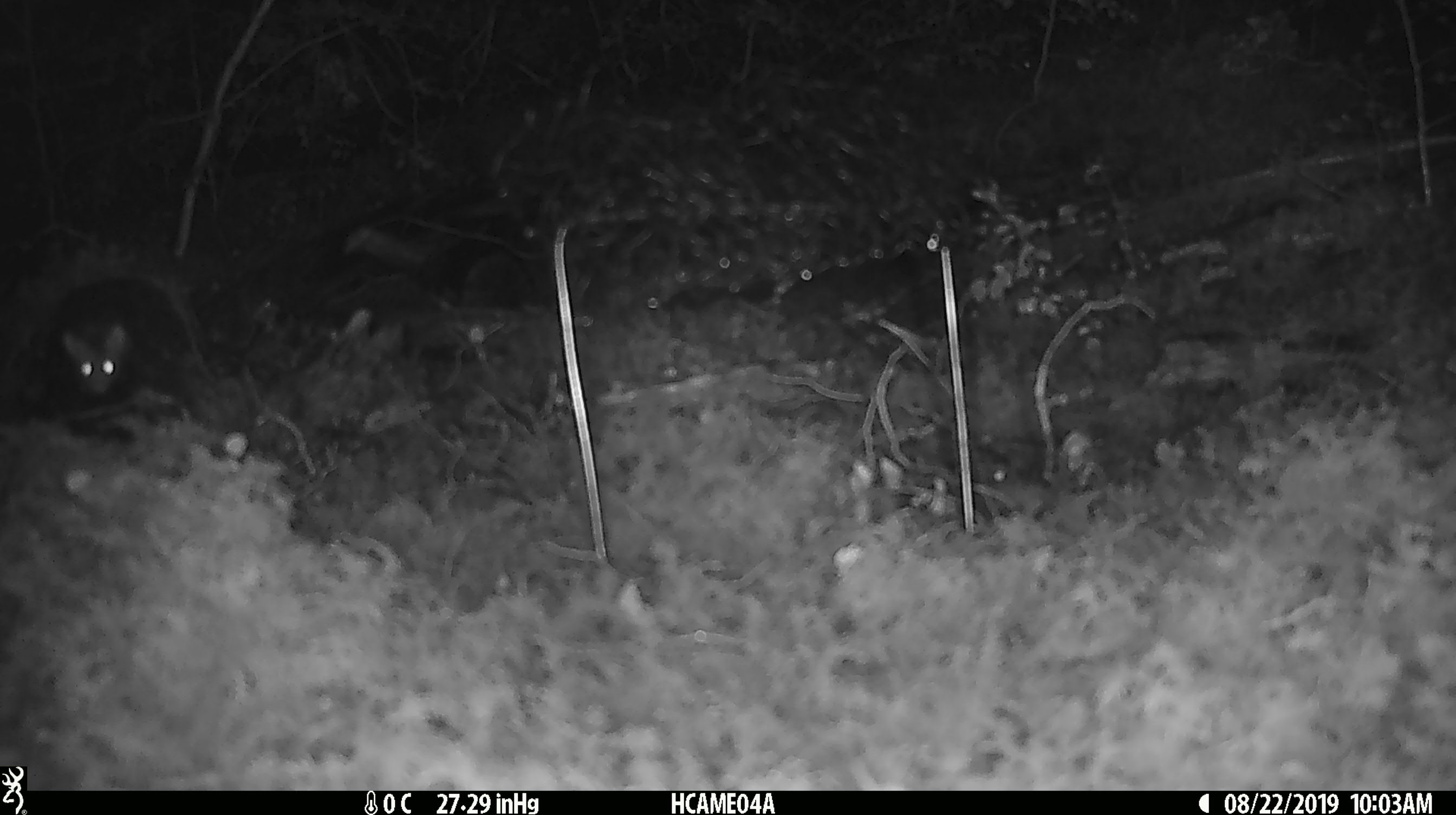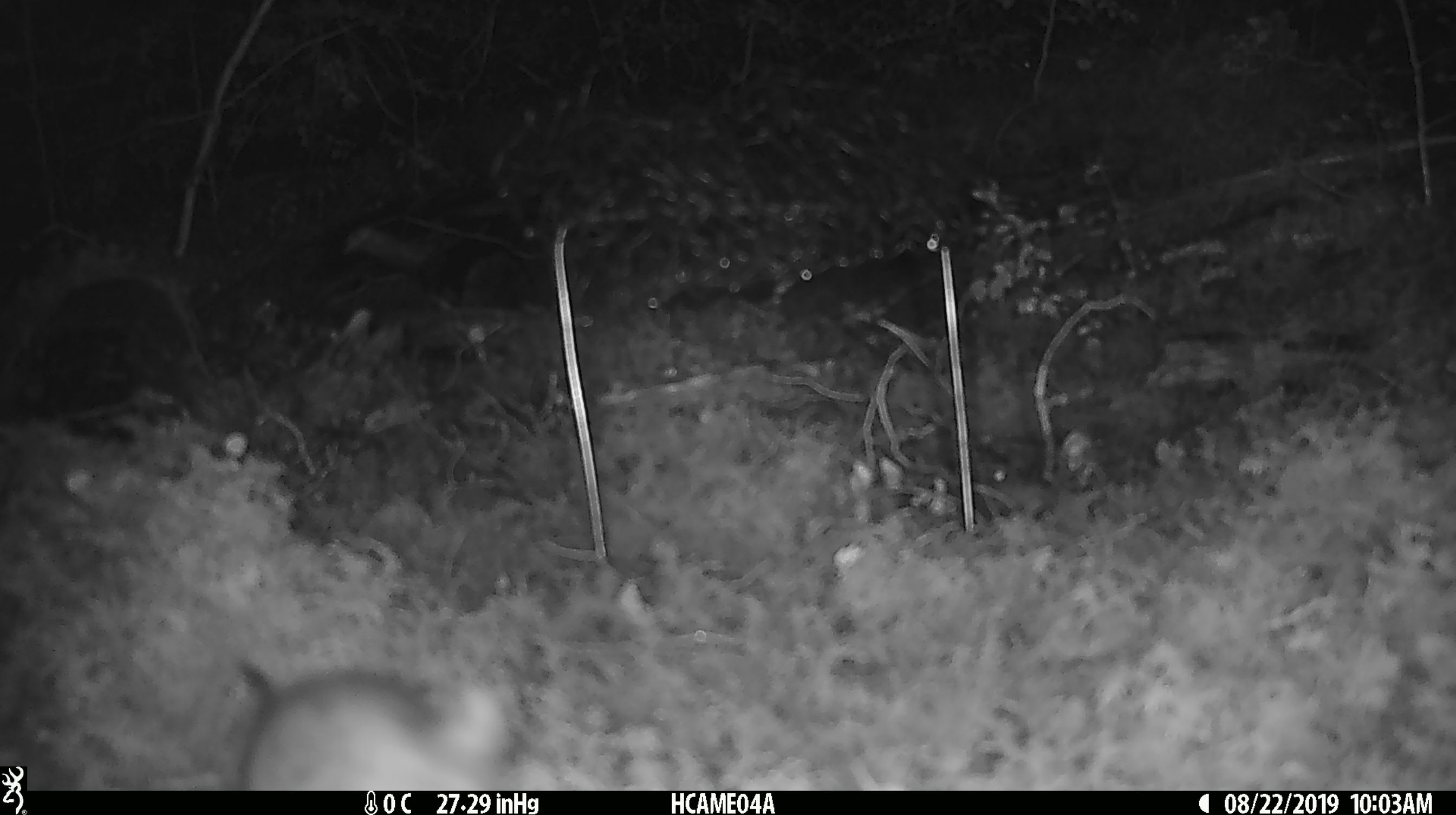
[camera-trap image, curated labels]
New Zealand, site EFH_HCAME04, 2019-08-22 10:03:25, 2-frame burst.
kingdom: Animalia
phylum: Chordata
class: Mammalia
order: Rodentia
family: Muridae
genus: Mus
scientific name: Mus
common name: mouse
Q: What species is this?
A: Mouse (Mus).